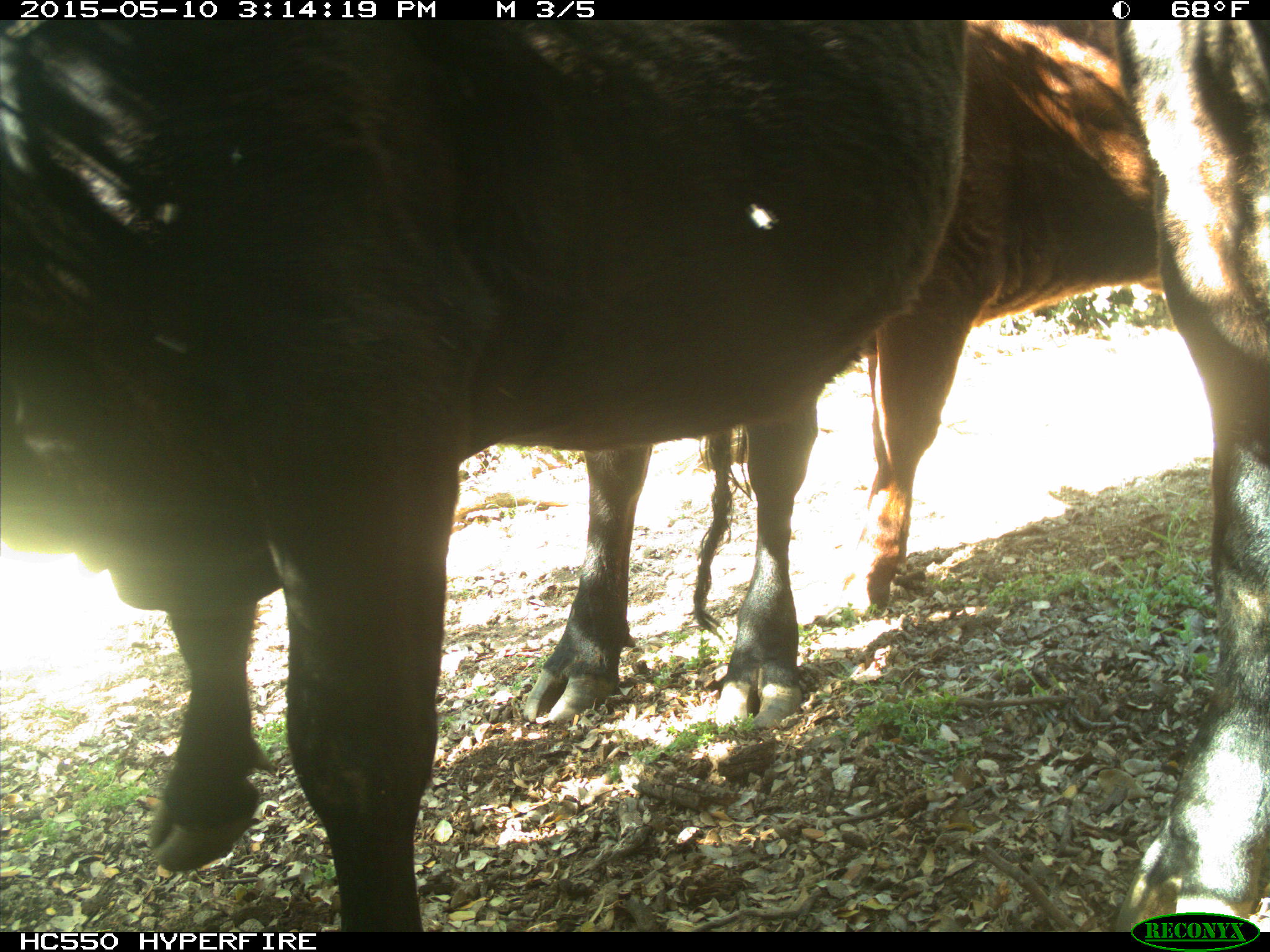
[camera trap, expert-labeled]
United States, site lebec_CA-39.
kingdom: Animalia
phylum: Chordata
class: Mammalia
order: Artiodactyla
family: Bovidae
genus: Bos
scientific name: Bos taurus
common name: domestic cow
Bos taurus (domestic cow).